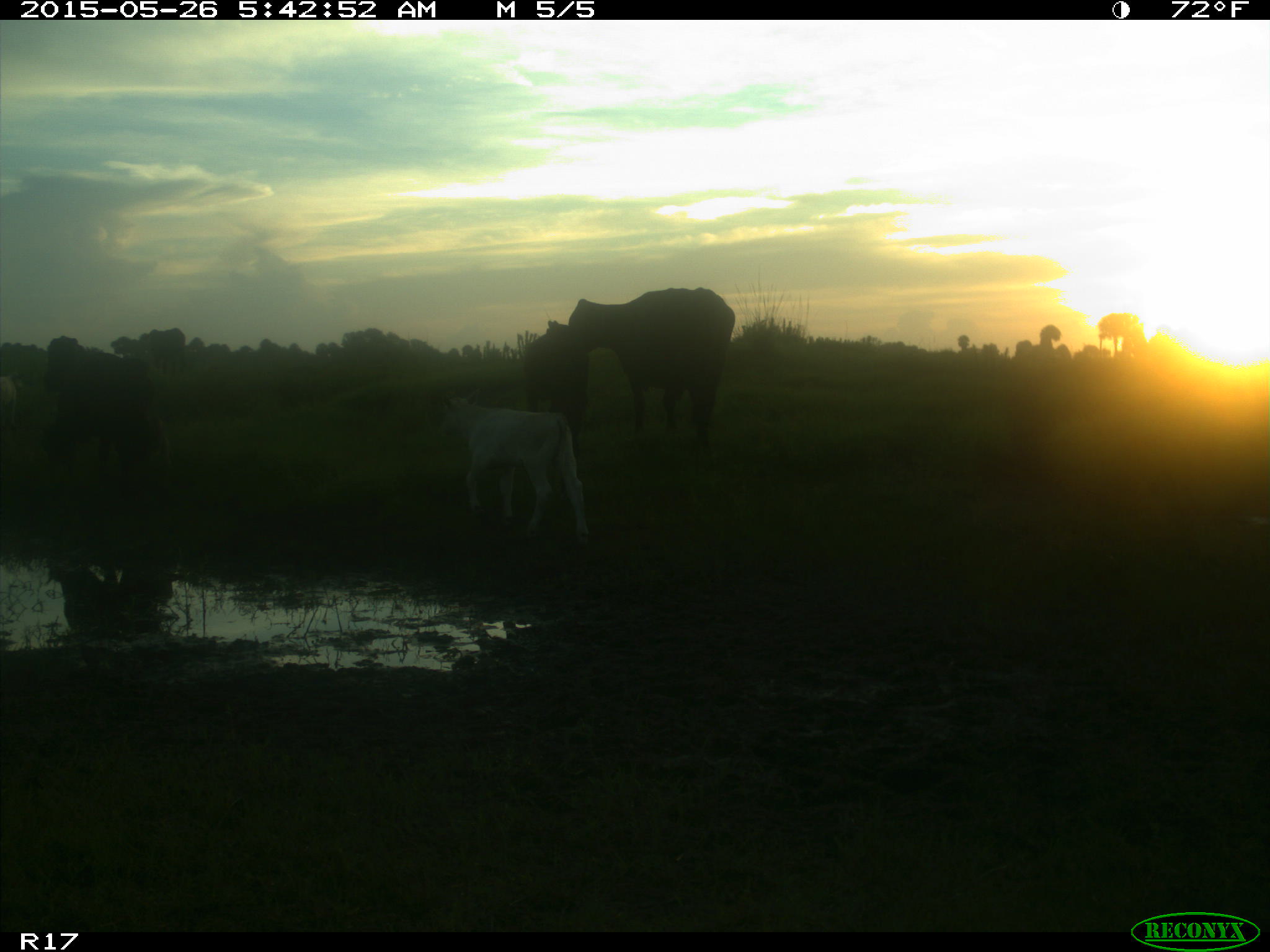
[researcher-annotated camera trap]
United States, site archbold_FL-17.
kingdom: Animalia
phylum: Chordata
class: Mammalia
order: Artiodactyla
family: Bovidae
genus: Bos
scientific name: Bos taurus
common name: domestic cow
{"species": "Bos taurus (domestic cow)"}